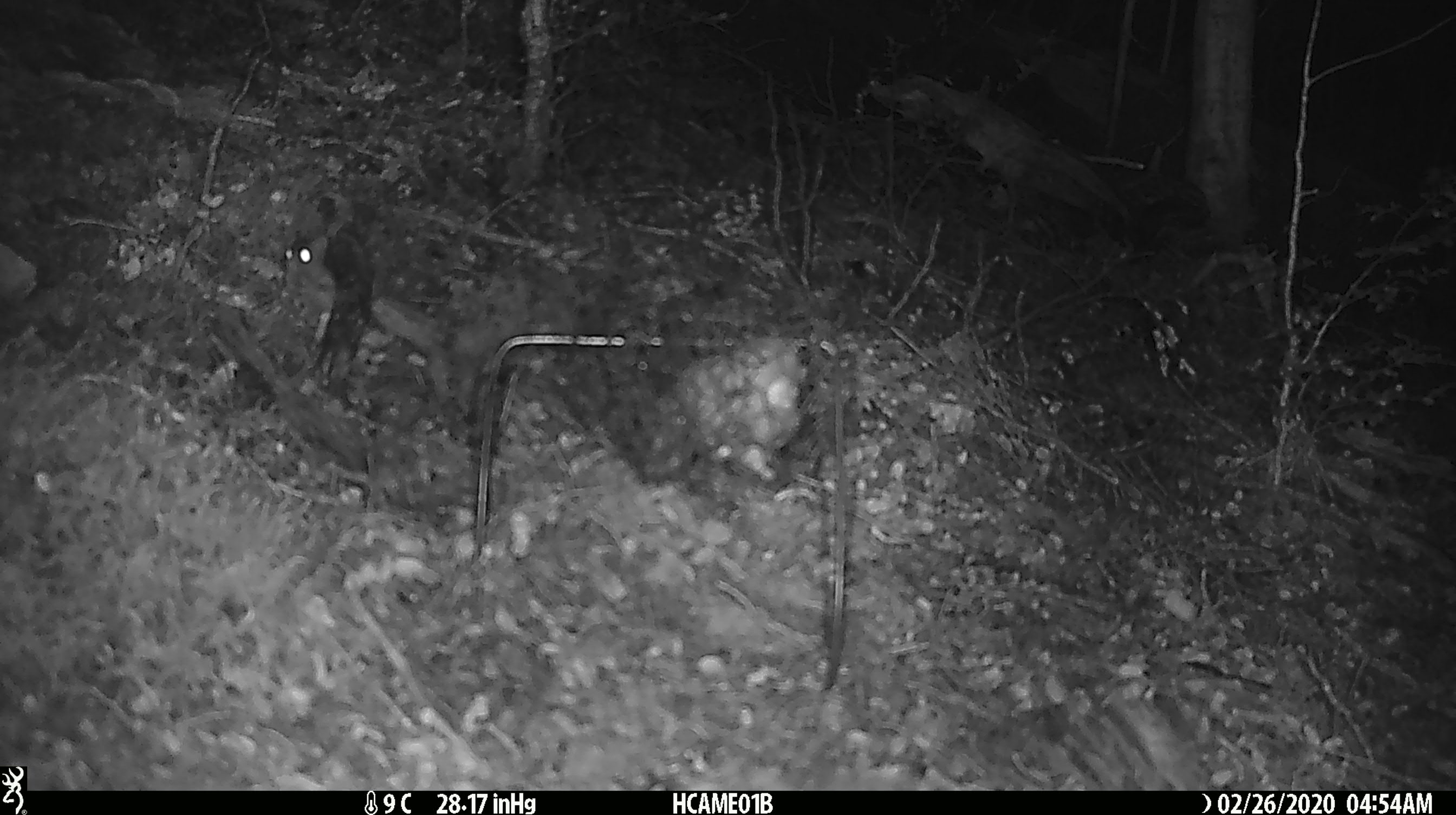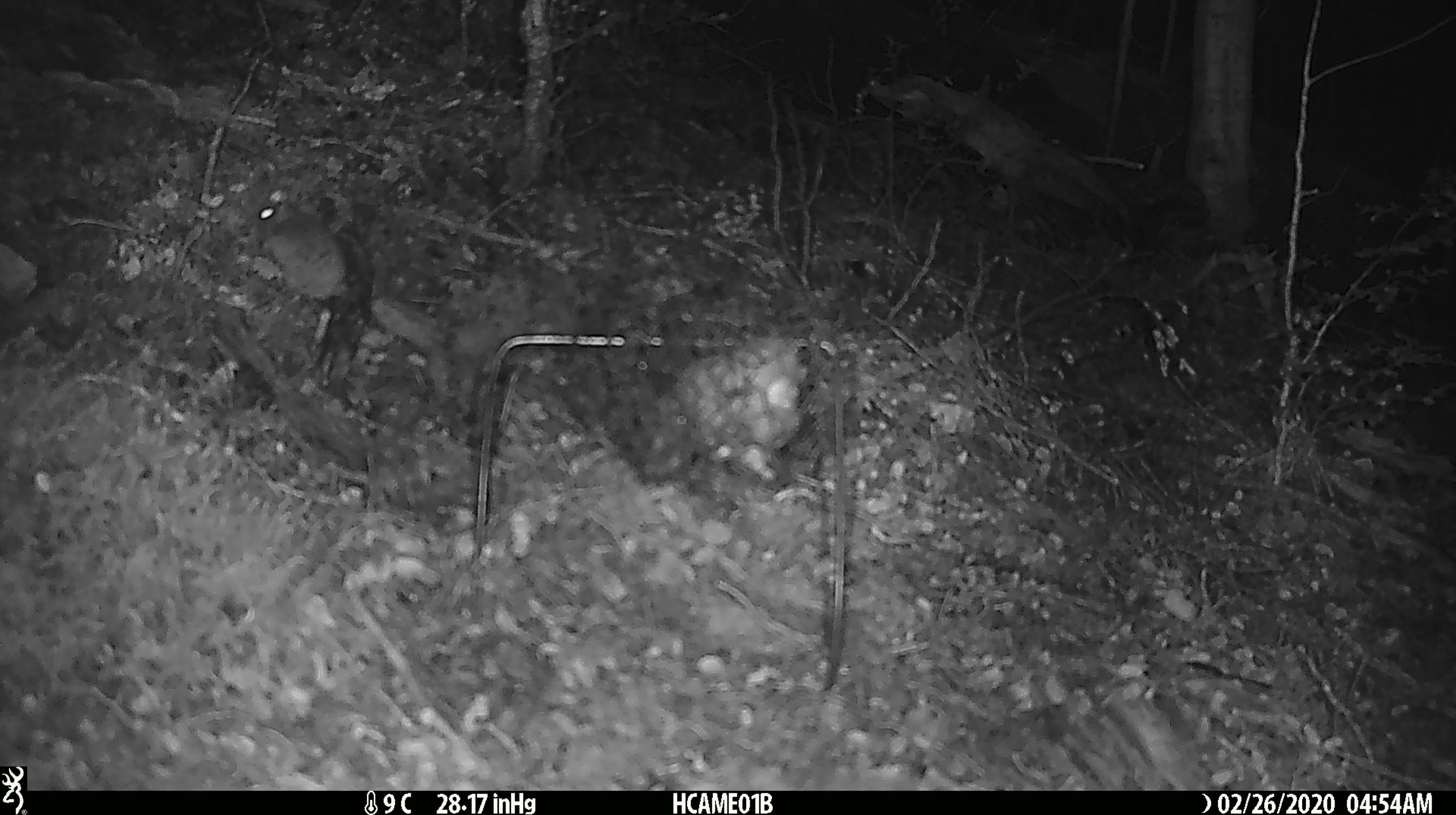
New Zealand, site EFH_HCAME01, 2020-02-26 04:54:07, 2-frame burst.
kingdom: Animalia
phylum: Chordata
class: Mammalia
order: Rodentia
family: Muridae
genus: Mus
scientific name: Mus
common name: mouse